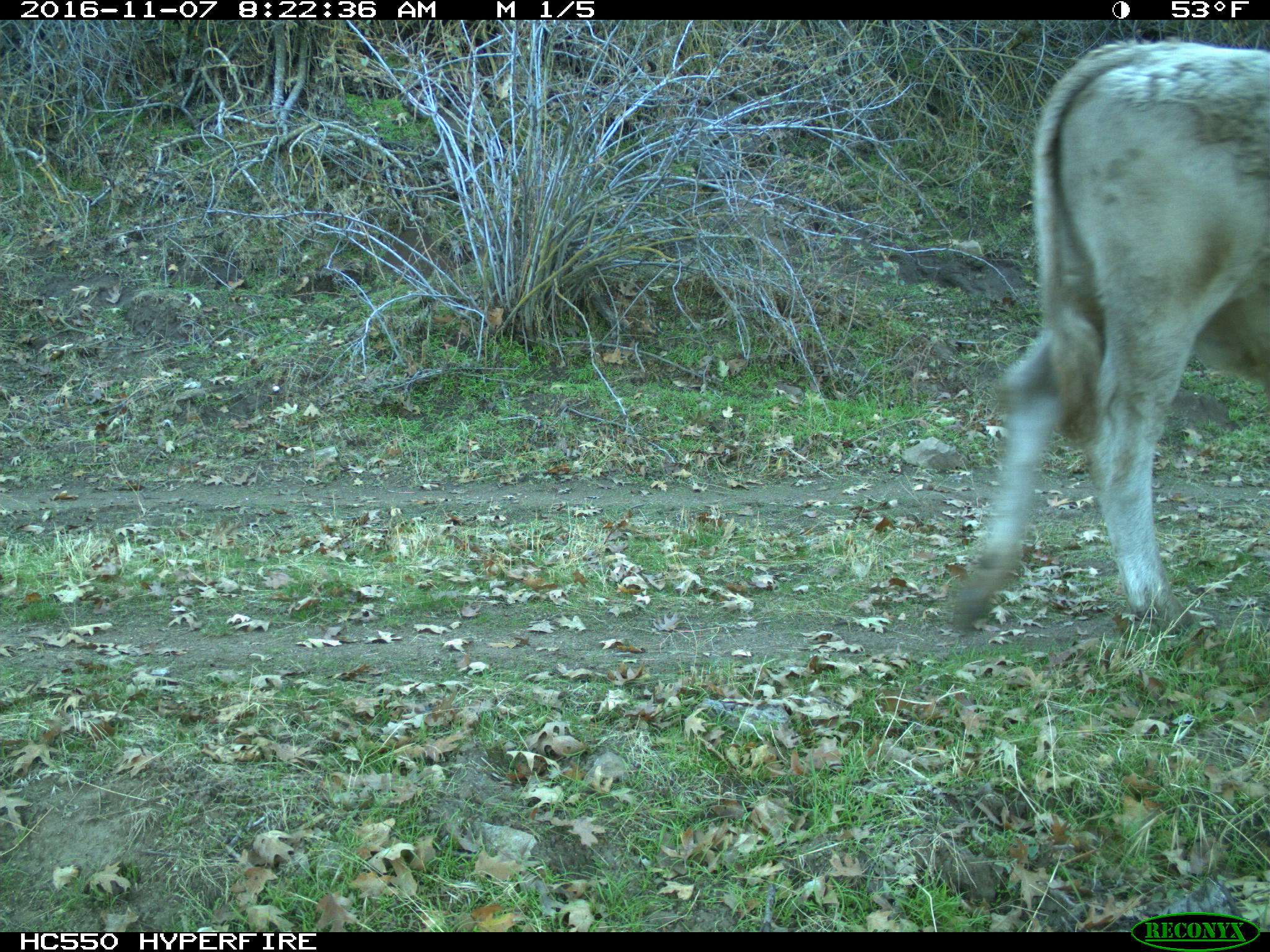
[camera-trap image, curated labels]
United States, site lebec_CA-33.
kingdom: Animalia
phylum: Chordata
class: Mammalia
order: Artiodactyla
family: Bovidae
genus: Bos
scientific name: Bos taurus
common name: domestic cow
Bos taurus (domestic cow).